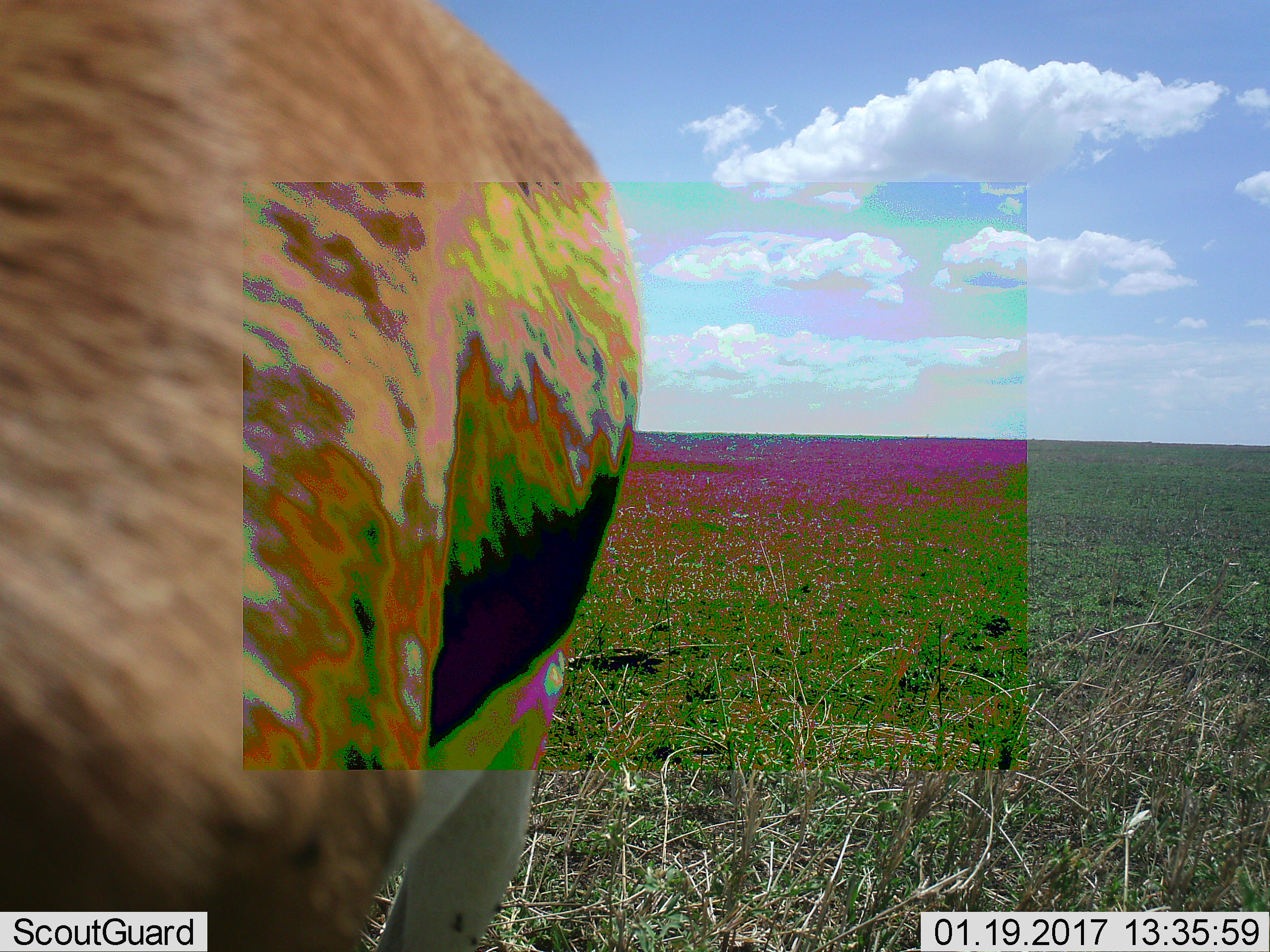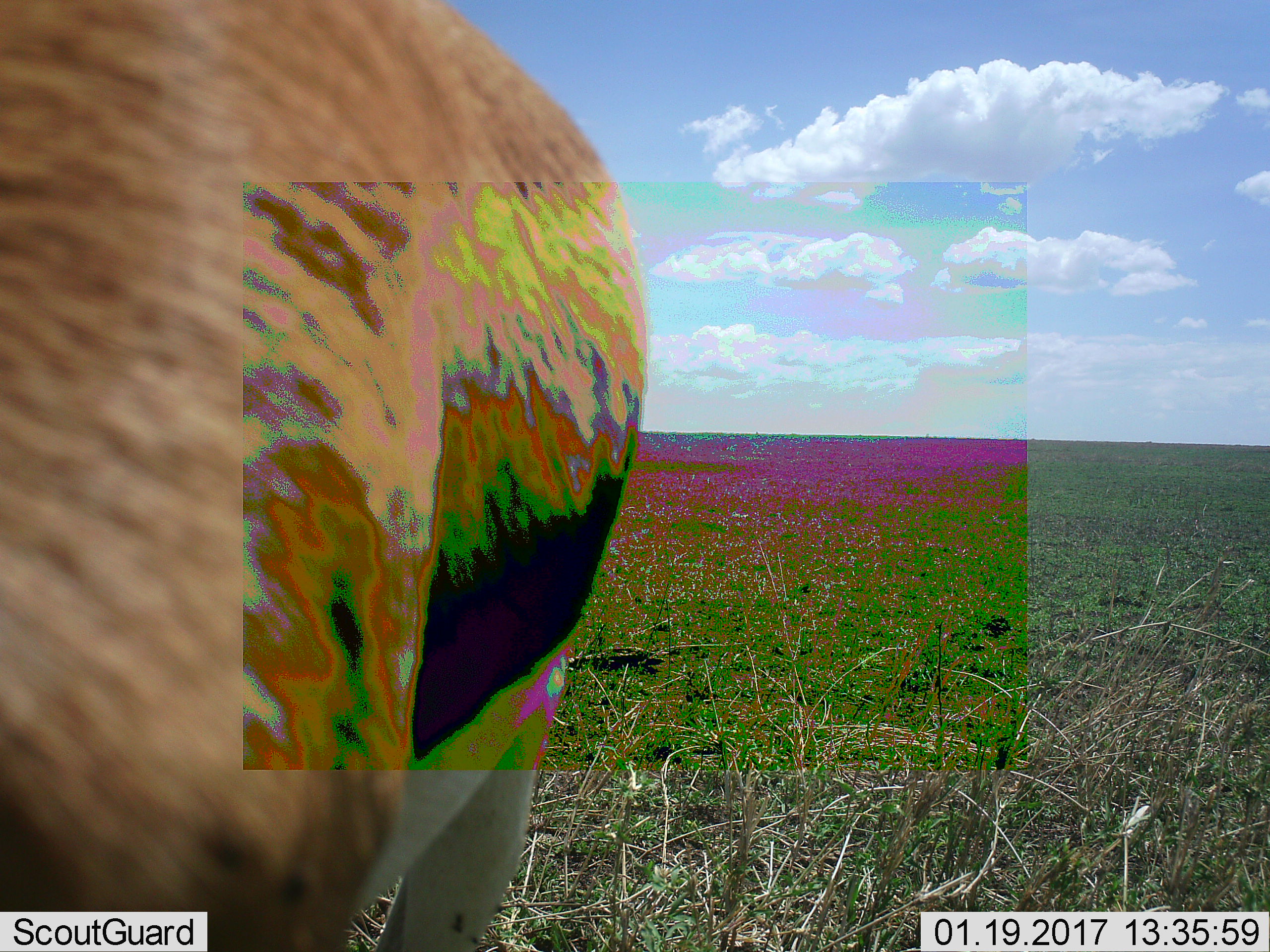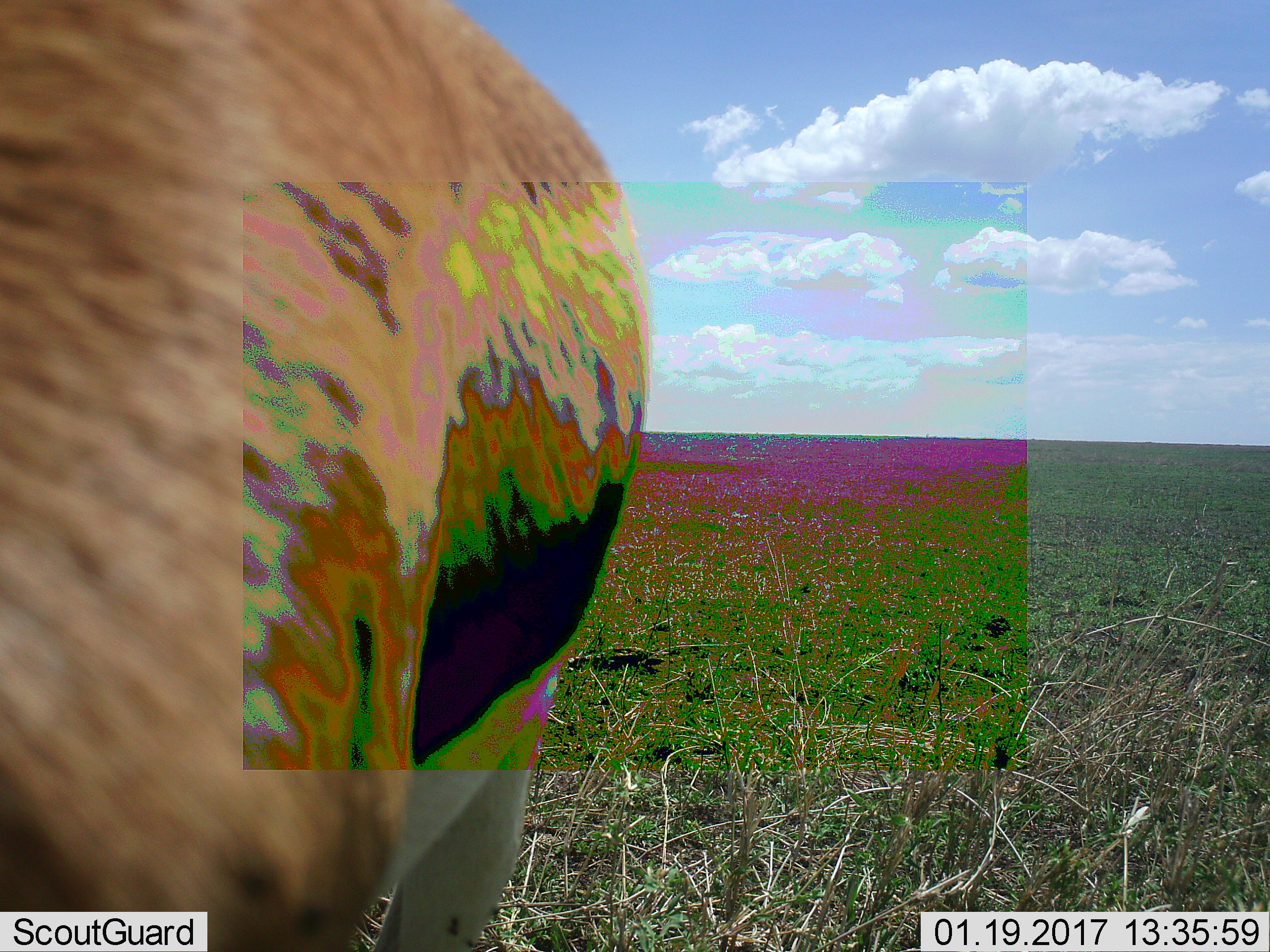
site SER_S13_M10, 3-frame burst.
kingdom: Animalia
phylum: Chordata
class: Mammalia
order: Artiodactyla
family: Bovidae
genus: Eudorcas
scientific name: Eudorcas thomsonii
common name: thomson's gazelle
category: gazellethomsons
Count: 1.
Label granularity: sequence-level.